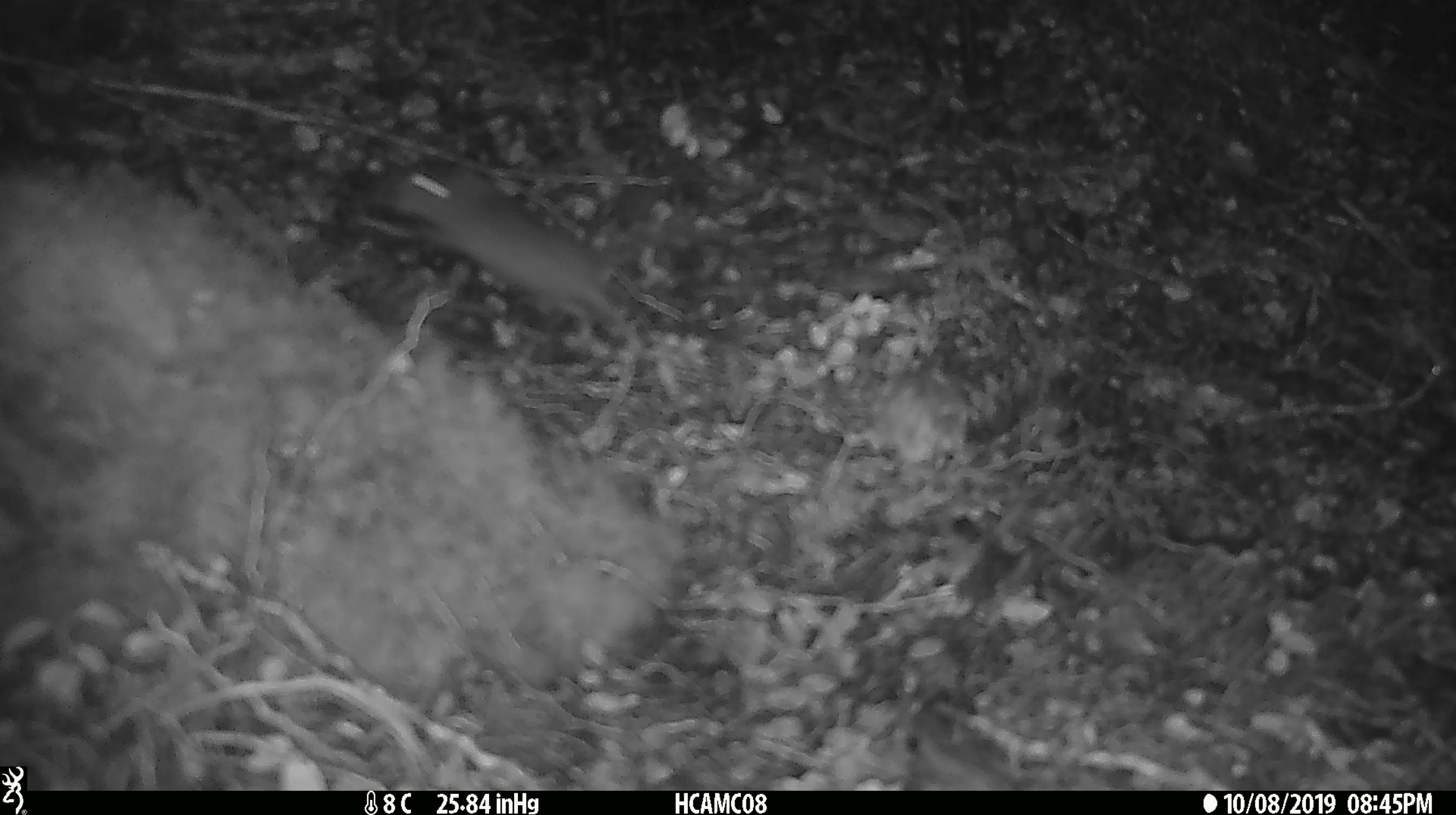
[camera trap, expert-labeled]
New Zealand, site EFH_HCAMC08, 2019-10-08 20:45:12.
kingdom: Animalia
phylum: Chordata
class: Mammalia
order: Rodentia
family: Muridae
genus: Mus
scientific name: Mus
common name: mouse